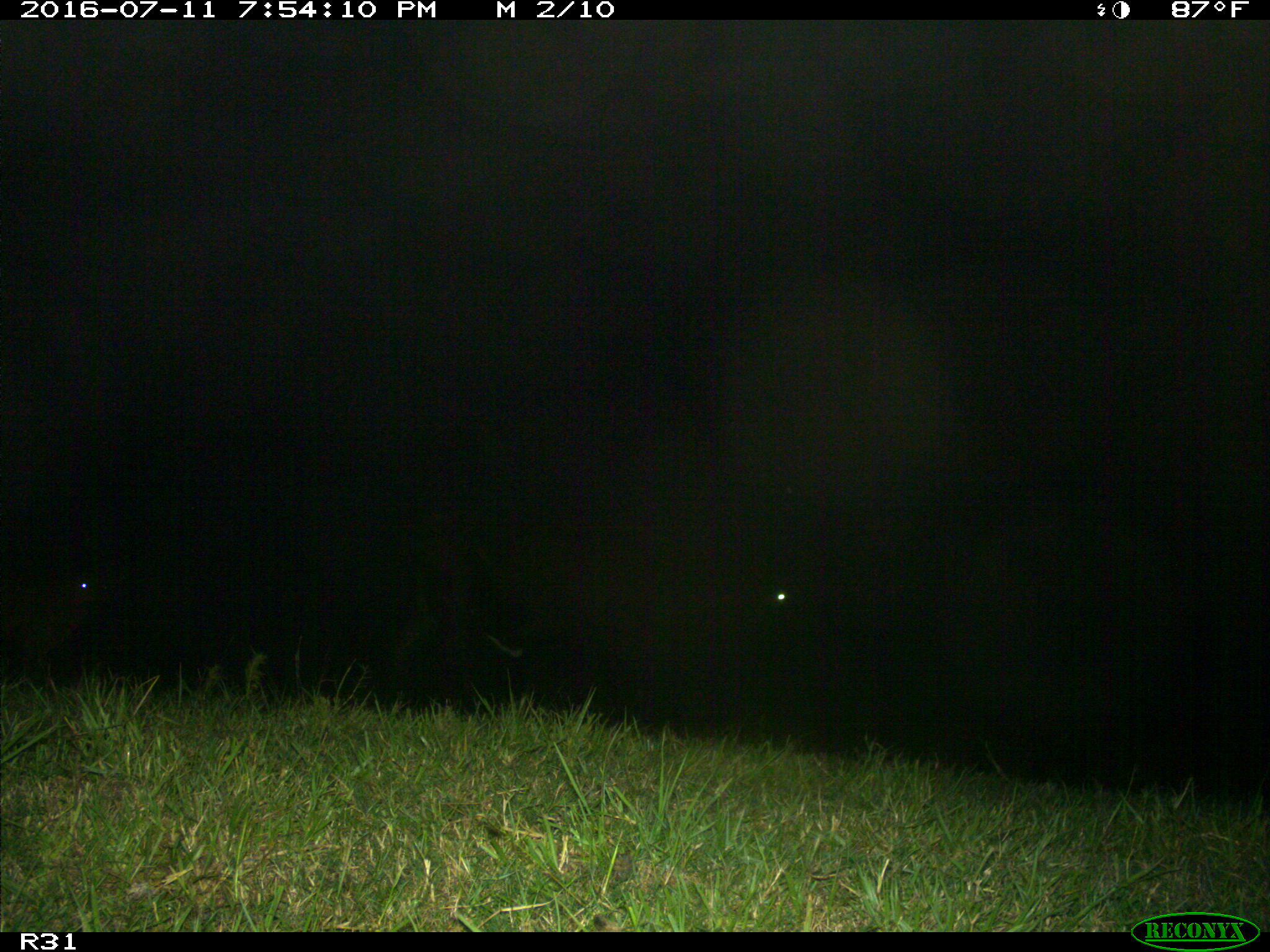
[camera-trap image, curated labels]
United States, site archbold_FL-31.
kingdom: Animalia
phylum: Chordata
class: Mammalia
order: Artiodactyla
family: Bovidae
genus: Bos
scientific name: Bos taurus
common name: domestic cow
Bos taurus (domestic cow).